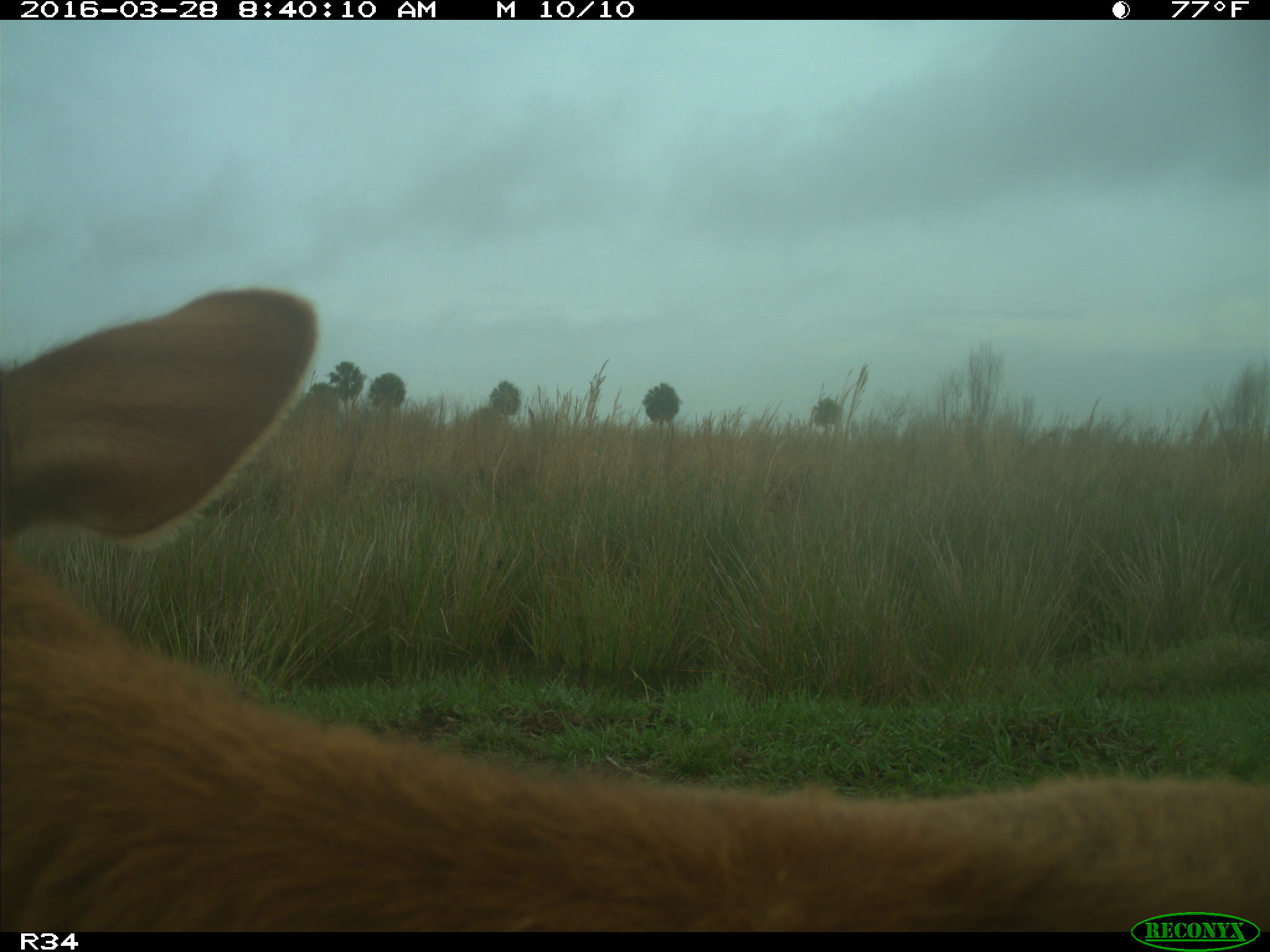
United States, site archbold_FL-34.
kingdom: Animalia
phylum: Chordata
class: Mammalia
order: Artiodactyla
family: Bovidae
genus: Bos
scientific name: Bos taurus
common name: domestic cow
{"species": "Bos taurus (domestic cow)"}